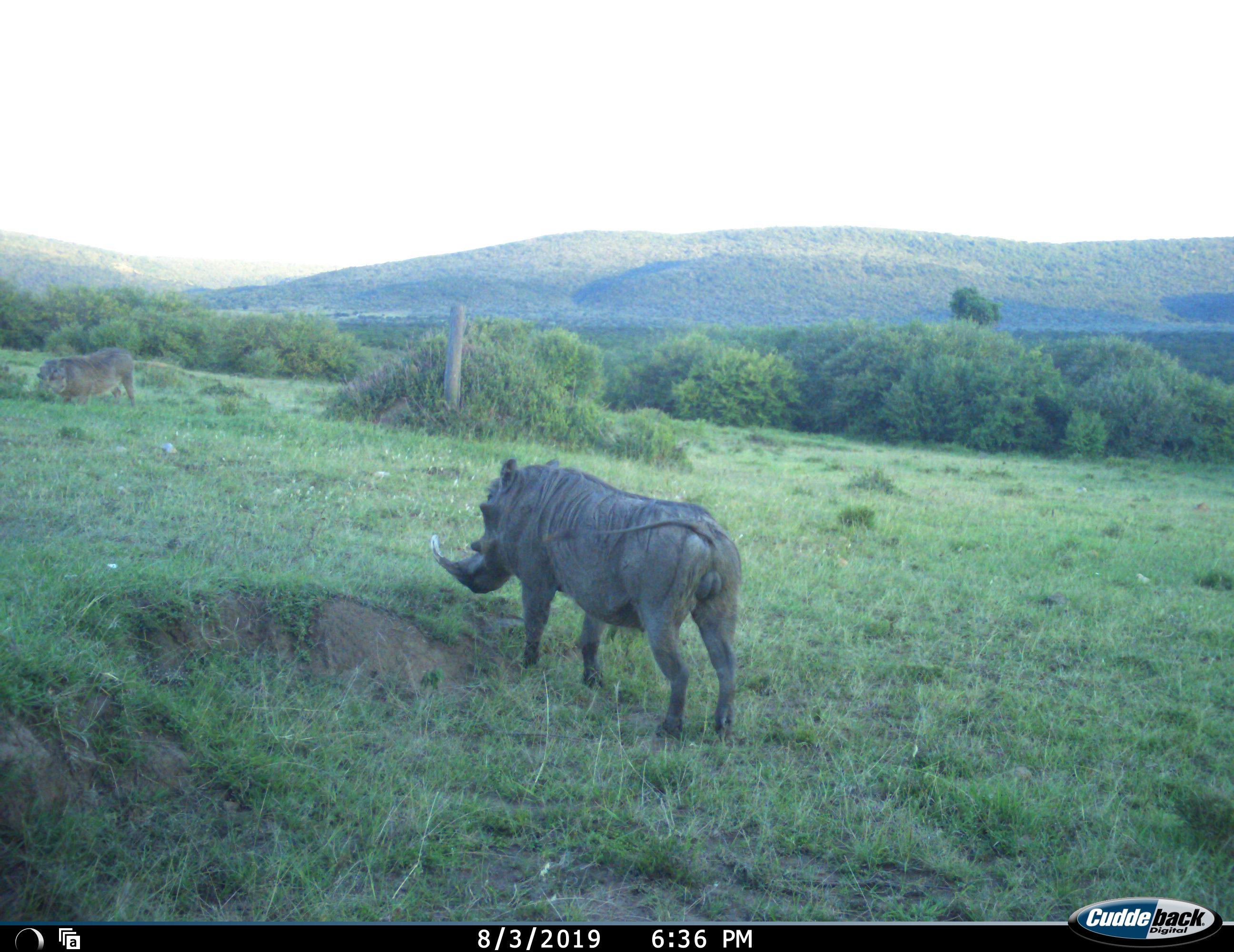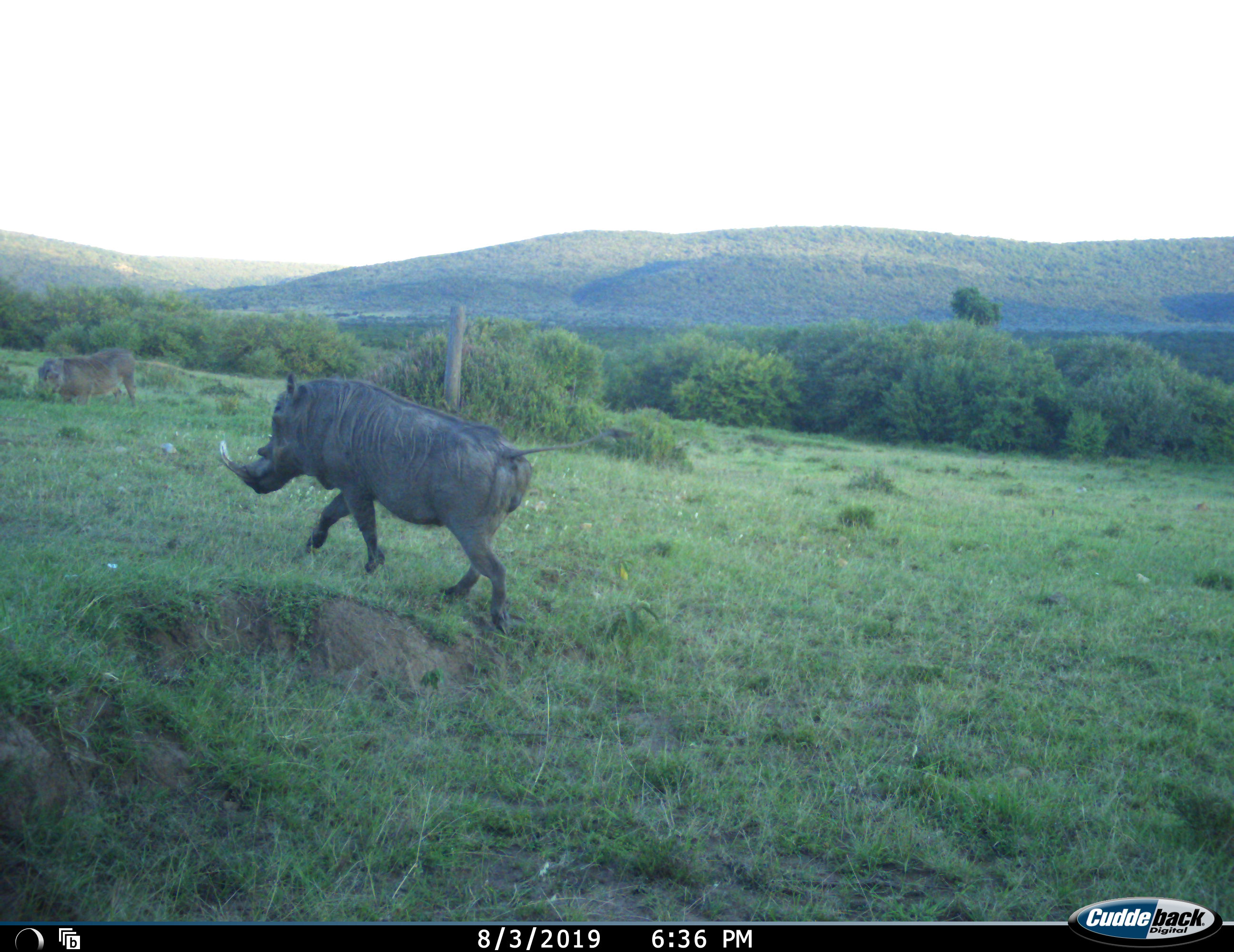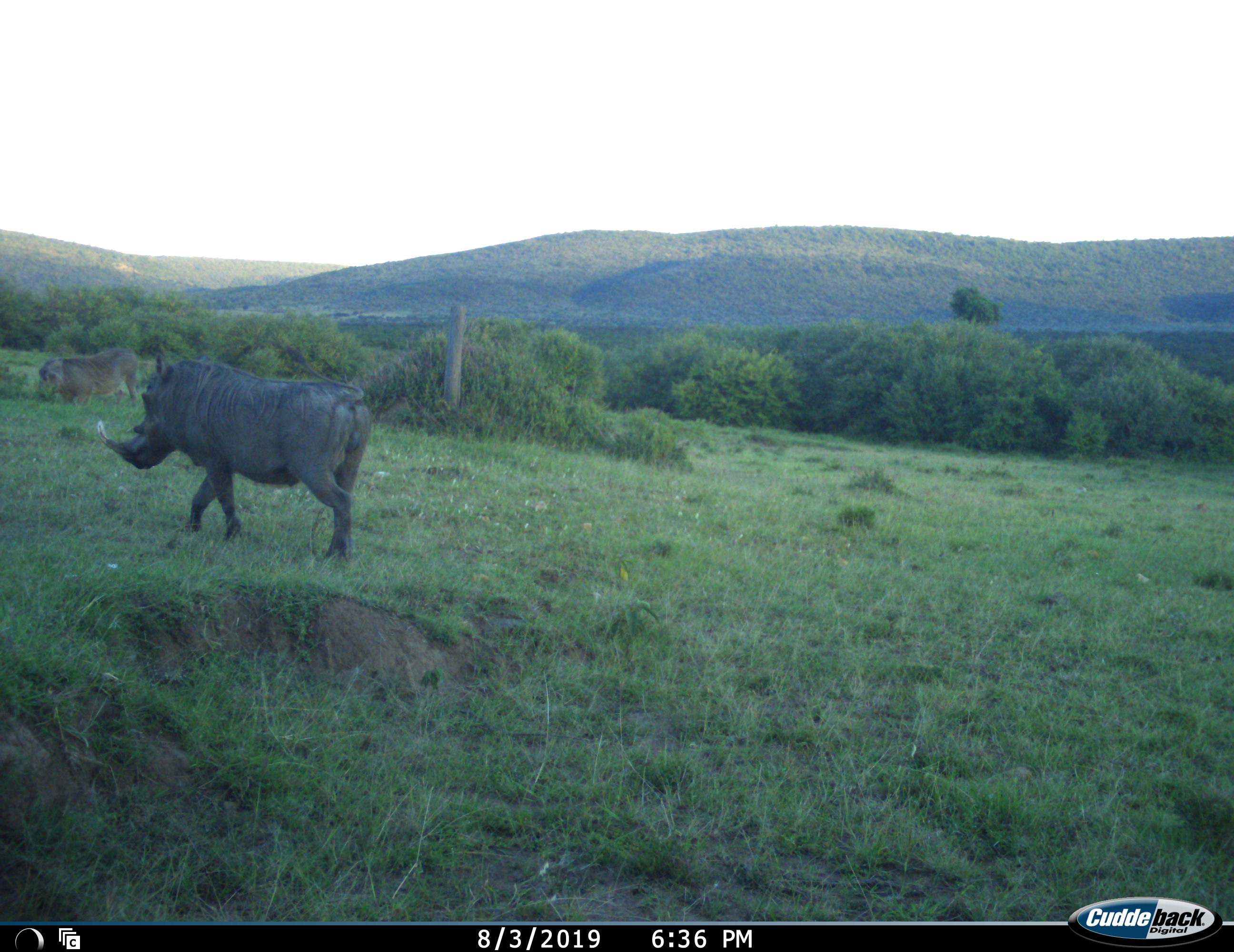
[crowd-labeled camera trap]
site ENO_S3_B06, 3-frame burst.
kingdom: Animalia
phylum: Chordata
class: Mammalia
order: Artiodactyla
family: Suidae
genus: Phacochoerus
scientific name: Phacochoerus africanus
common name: warthog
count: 2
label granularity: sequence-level